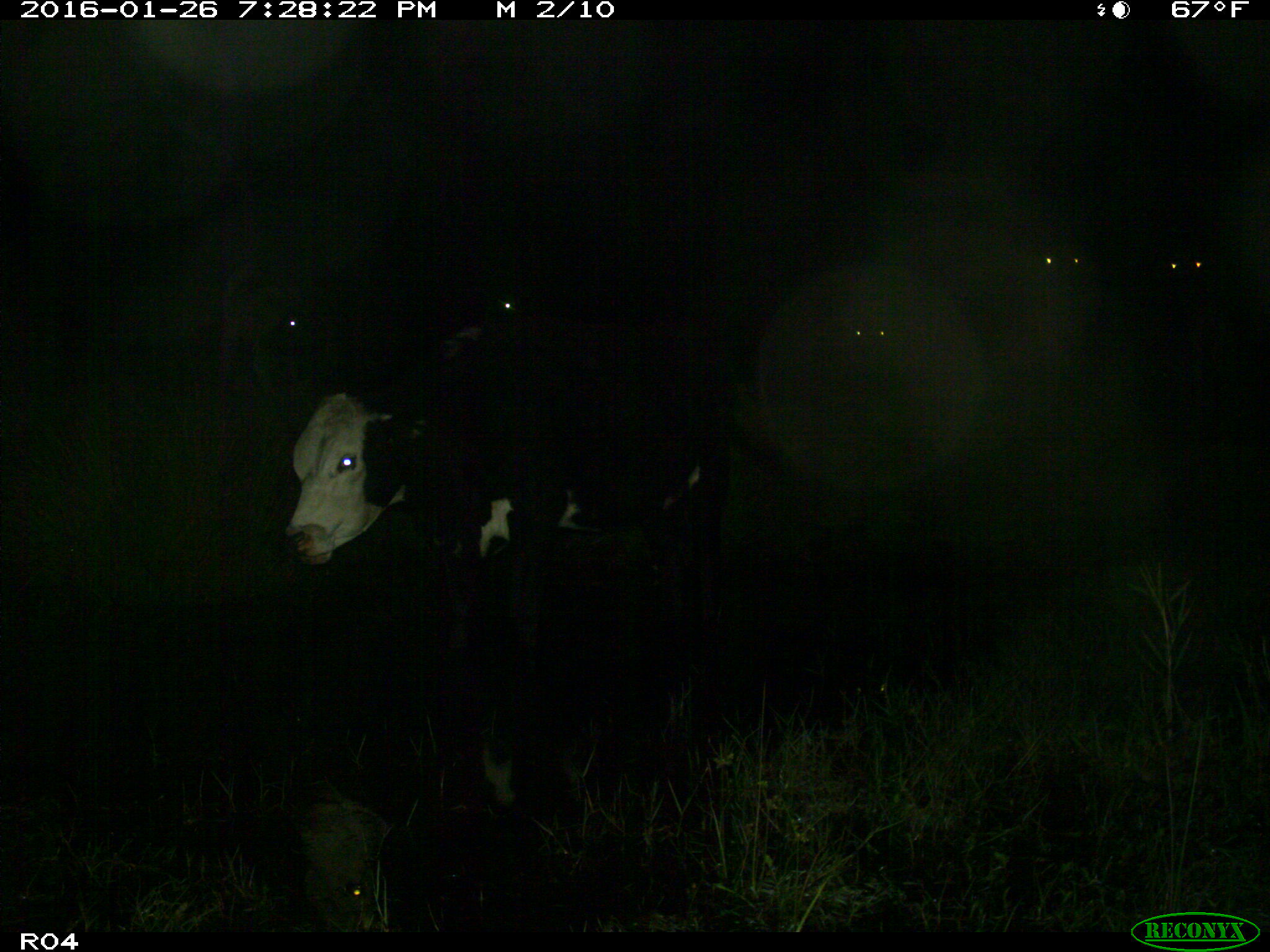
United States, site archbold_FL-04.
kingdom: Animalia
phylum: Chordata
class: Mammalia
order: Artiodactyla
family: Bovidae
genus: Bos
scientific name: Bos taurus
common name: domestic cow